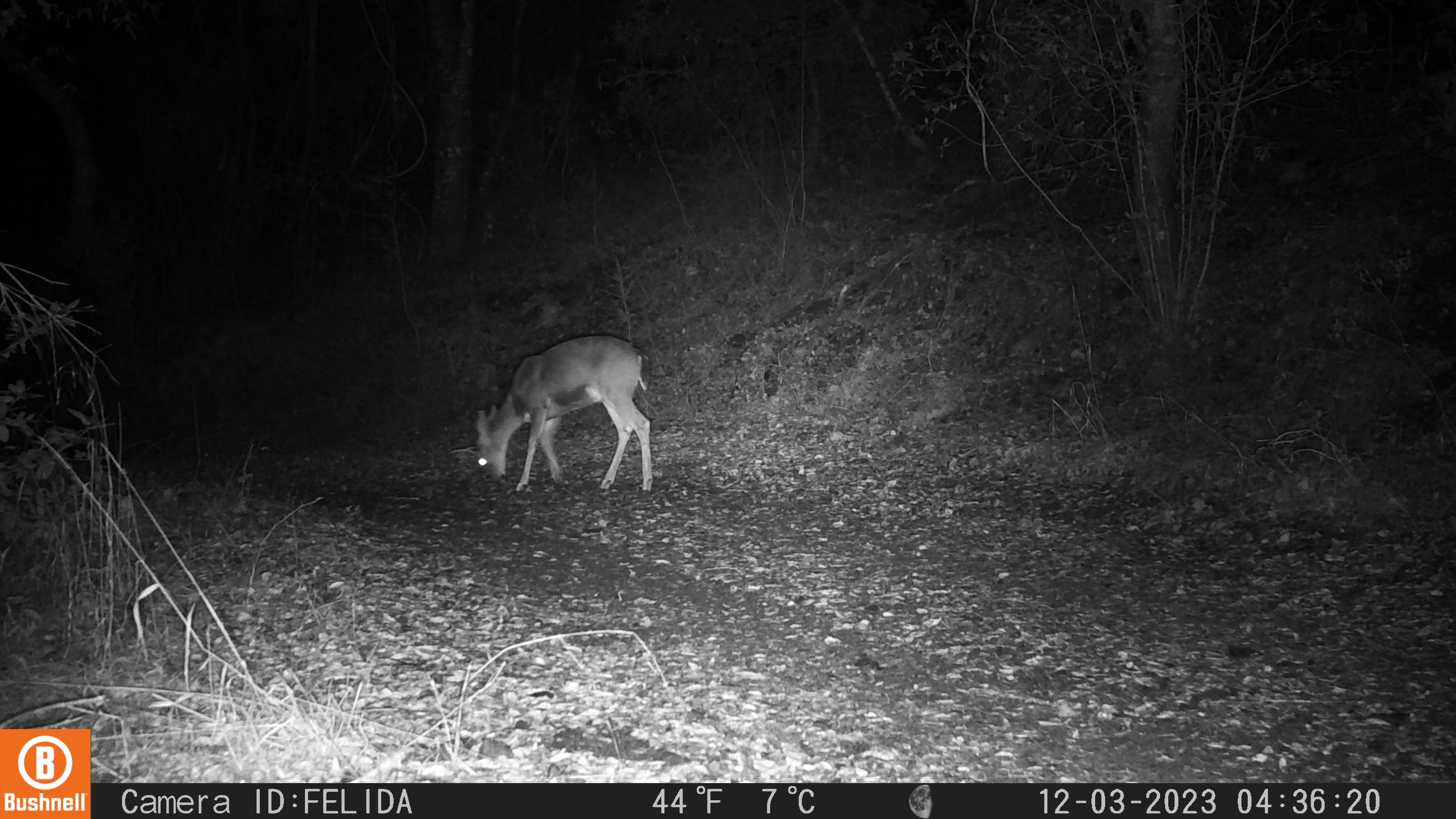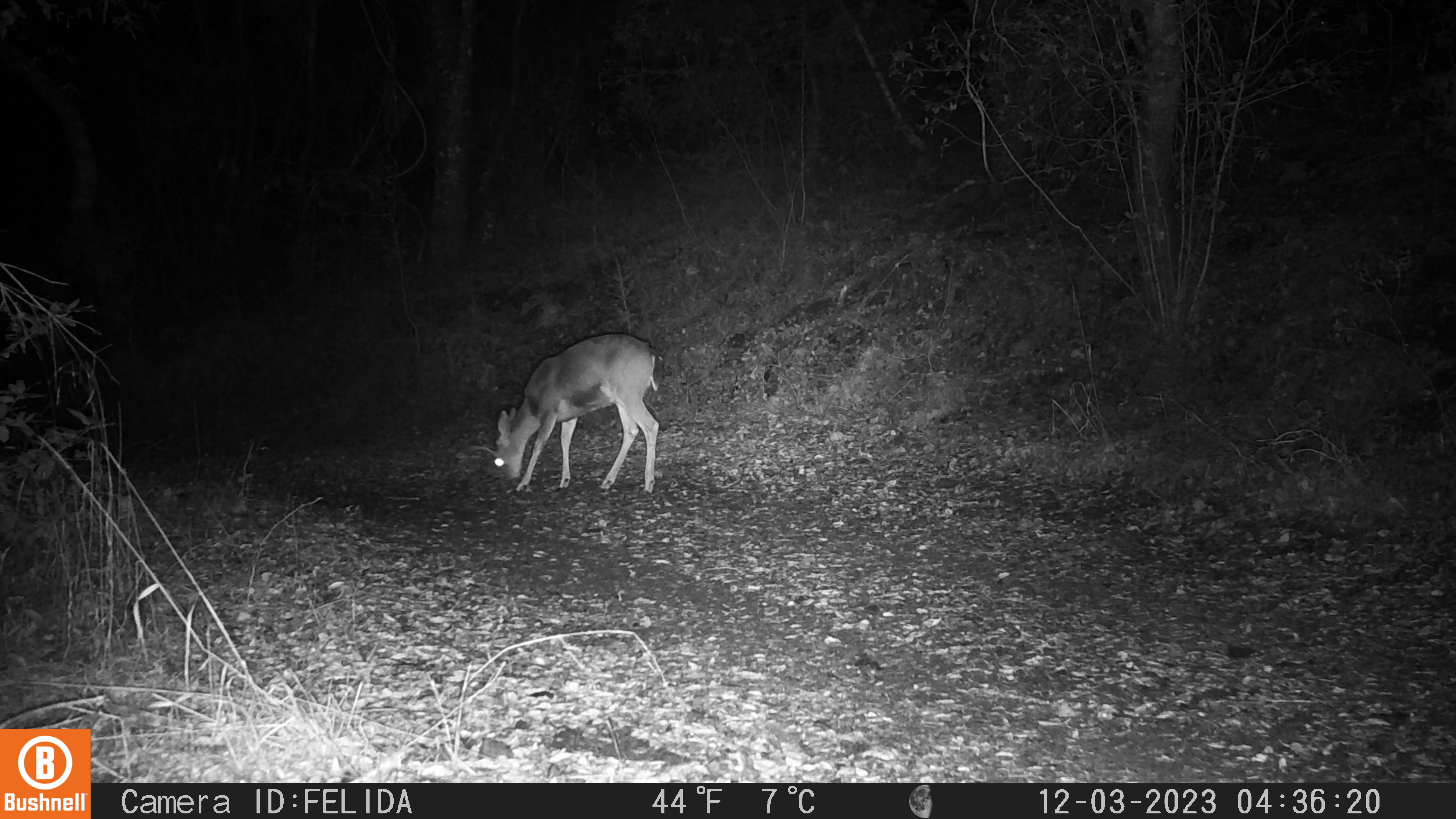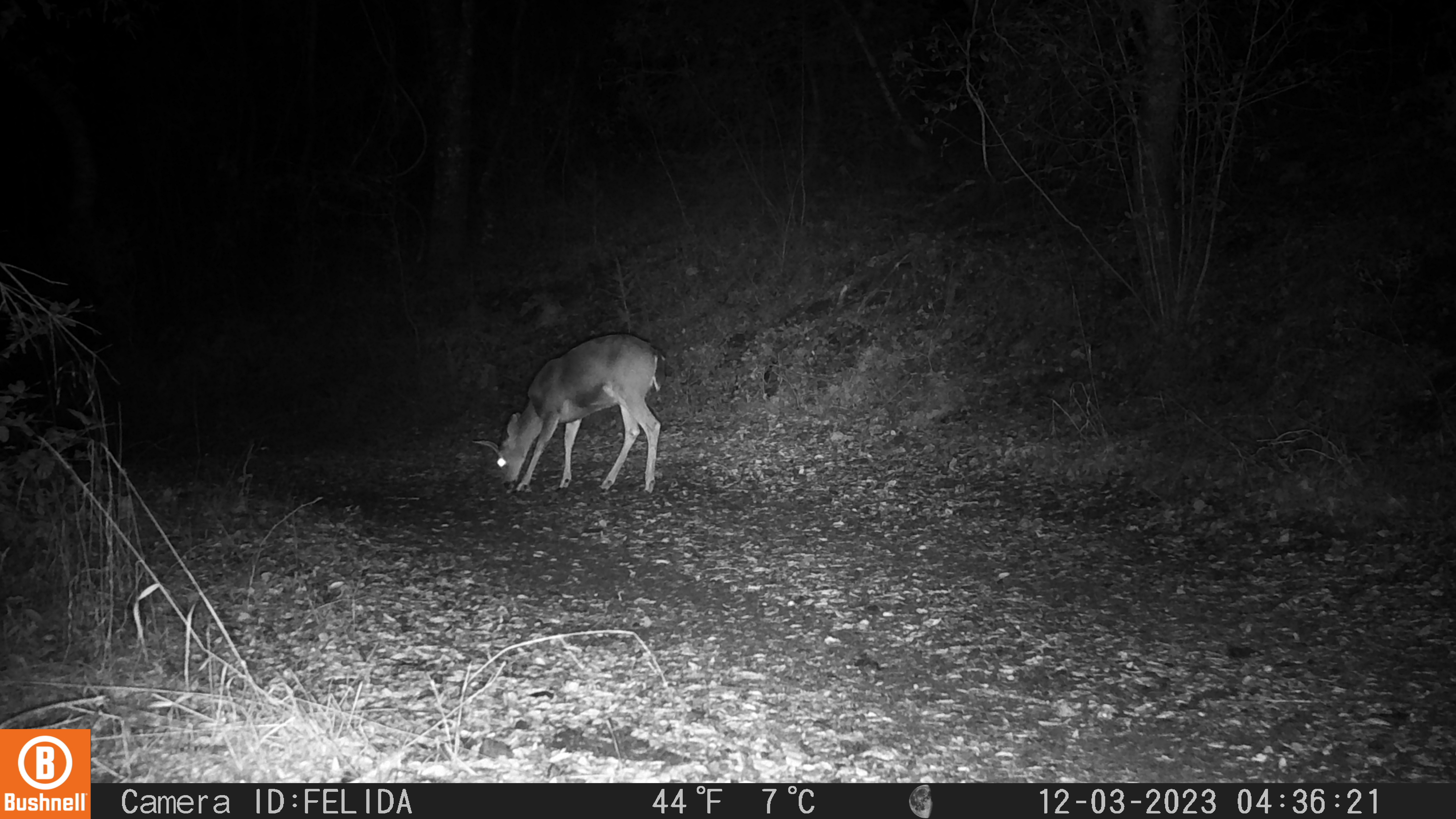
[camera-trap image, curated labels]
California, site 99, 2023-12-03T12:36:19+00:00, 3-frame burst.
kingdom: Animalia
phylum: Chordata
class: Mammalia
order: Artiodactyla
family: Cervidae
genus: Odocoileus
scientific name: Odocoileus hemionus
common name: mule deer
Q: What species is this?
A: Mule deer (Odocoileus hemionus).